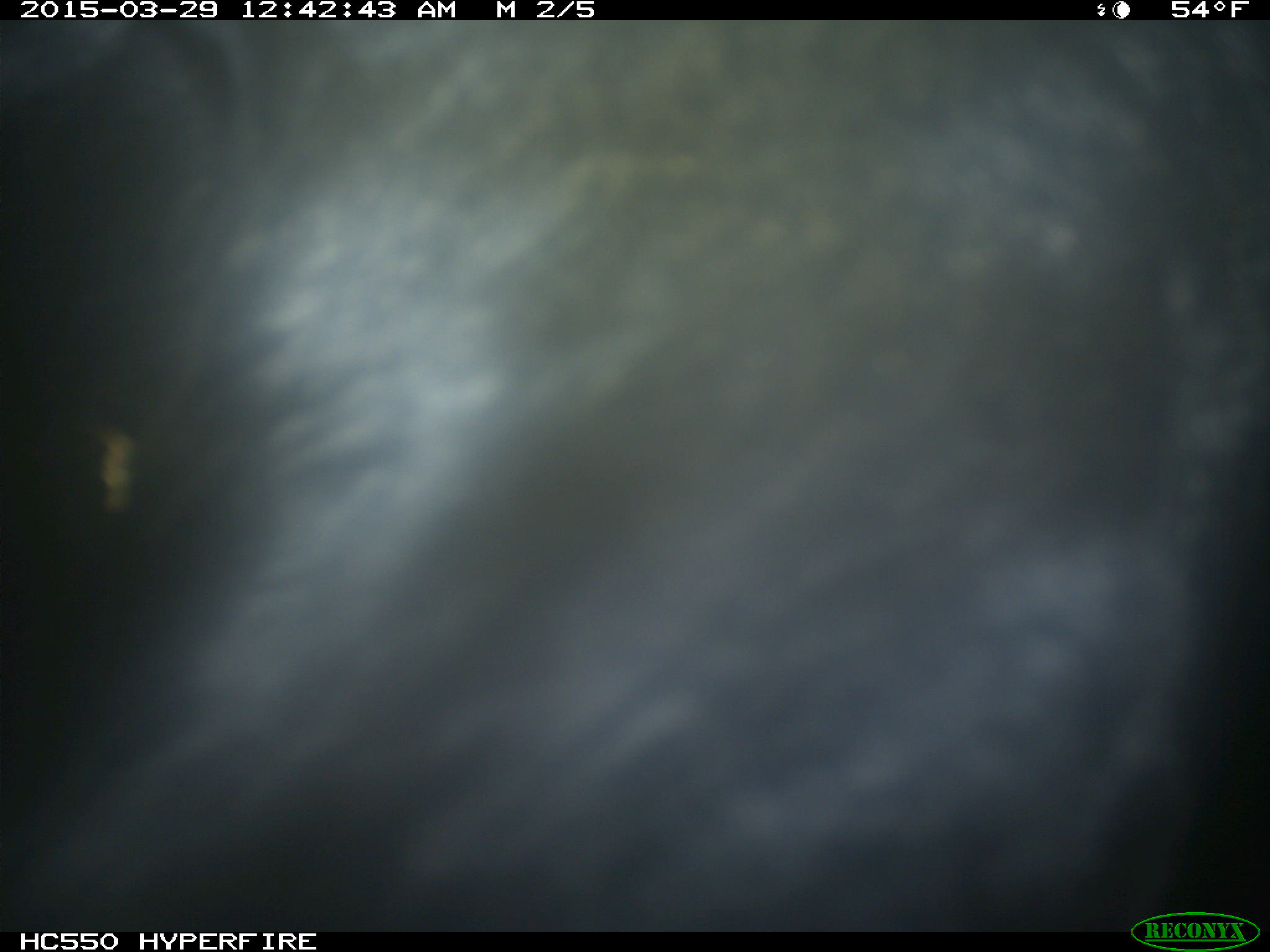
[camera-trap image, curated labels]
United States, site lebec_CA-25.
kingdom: Animalia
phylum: Chordata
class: Mammalia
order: Artiodactyla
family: Bovidae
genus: Bos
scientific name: Bos taurus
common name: domestic cow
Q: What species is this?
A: Bos taurus (domestic cow).